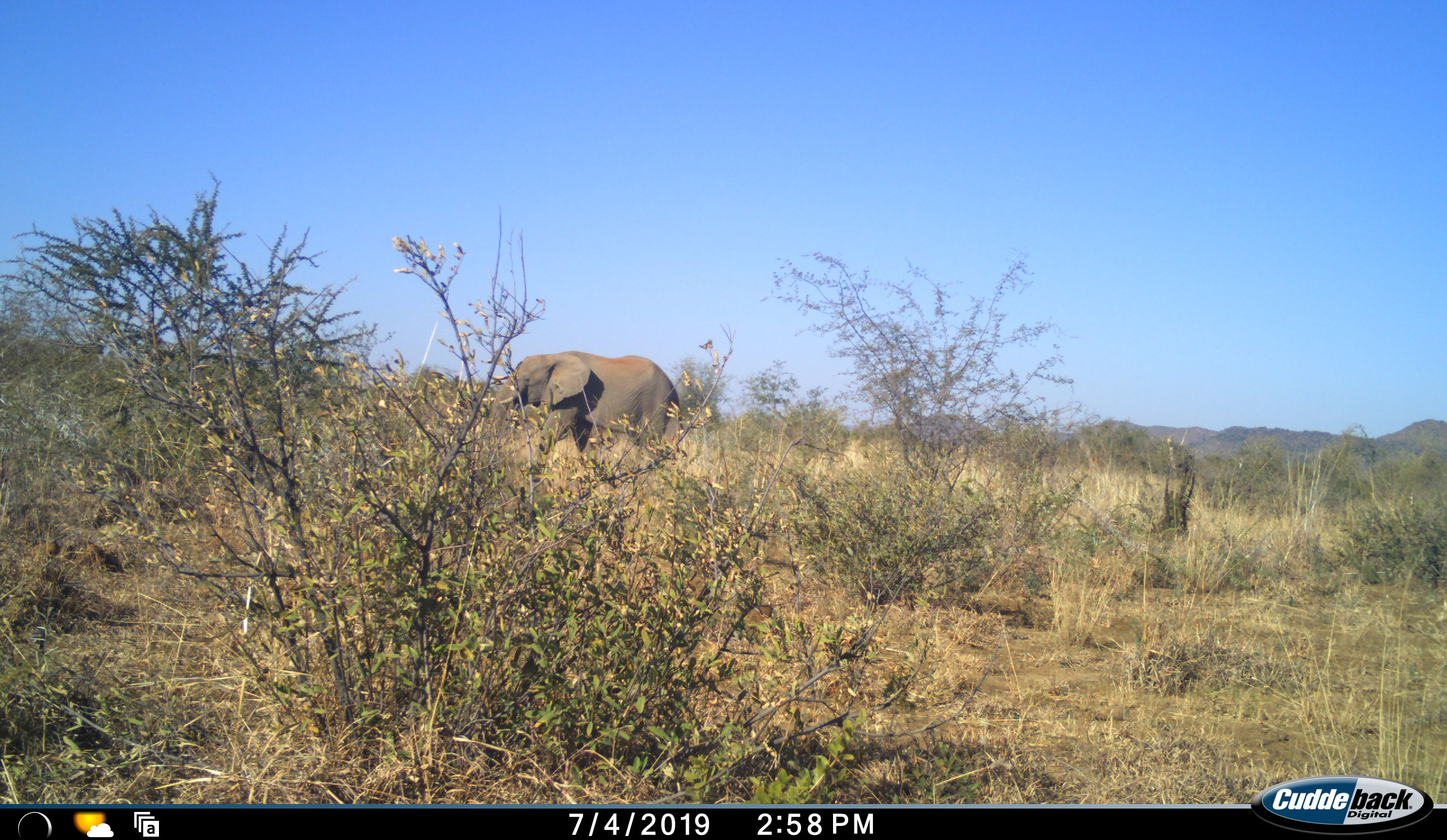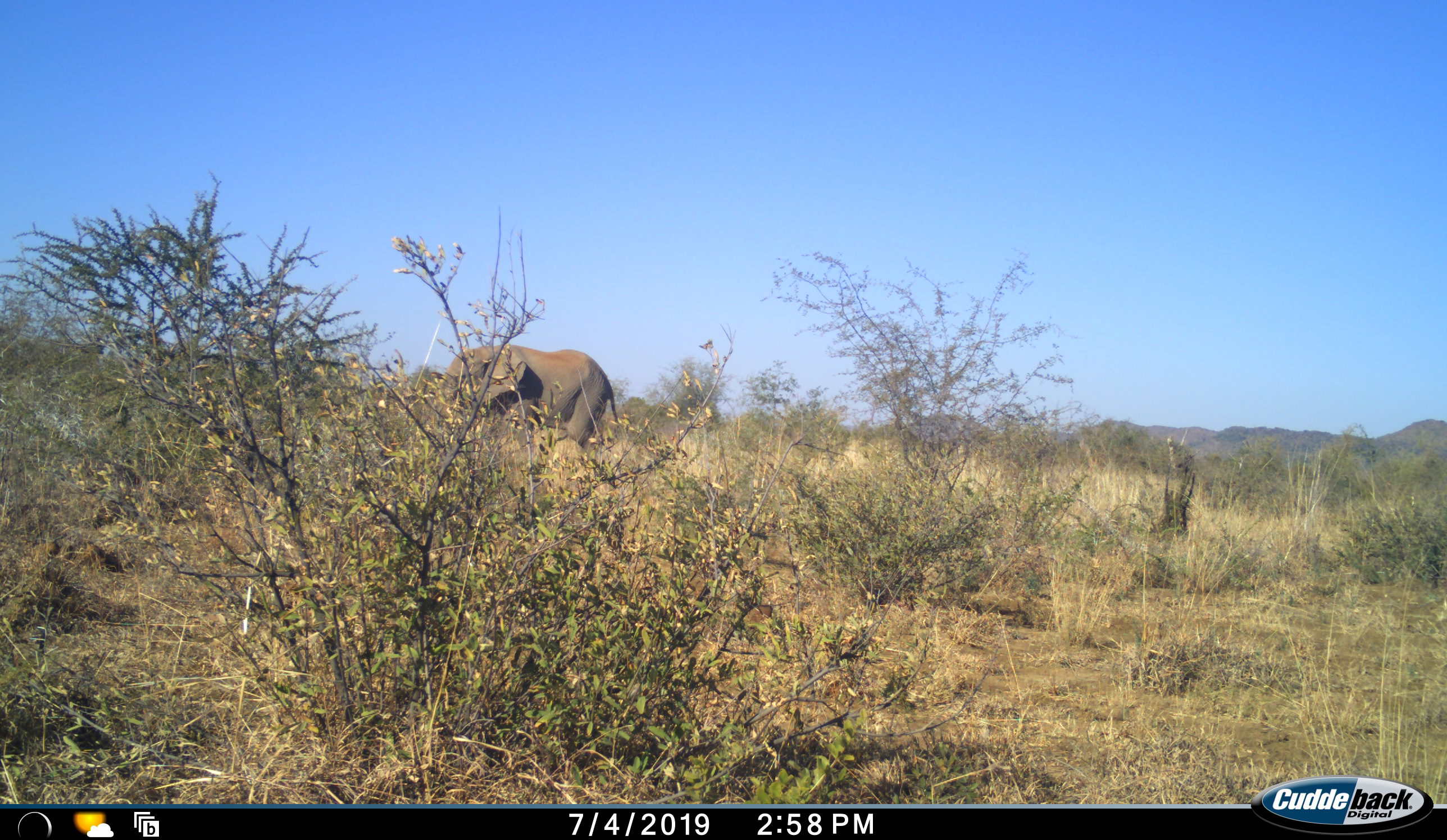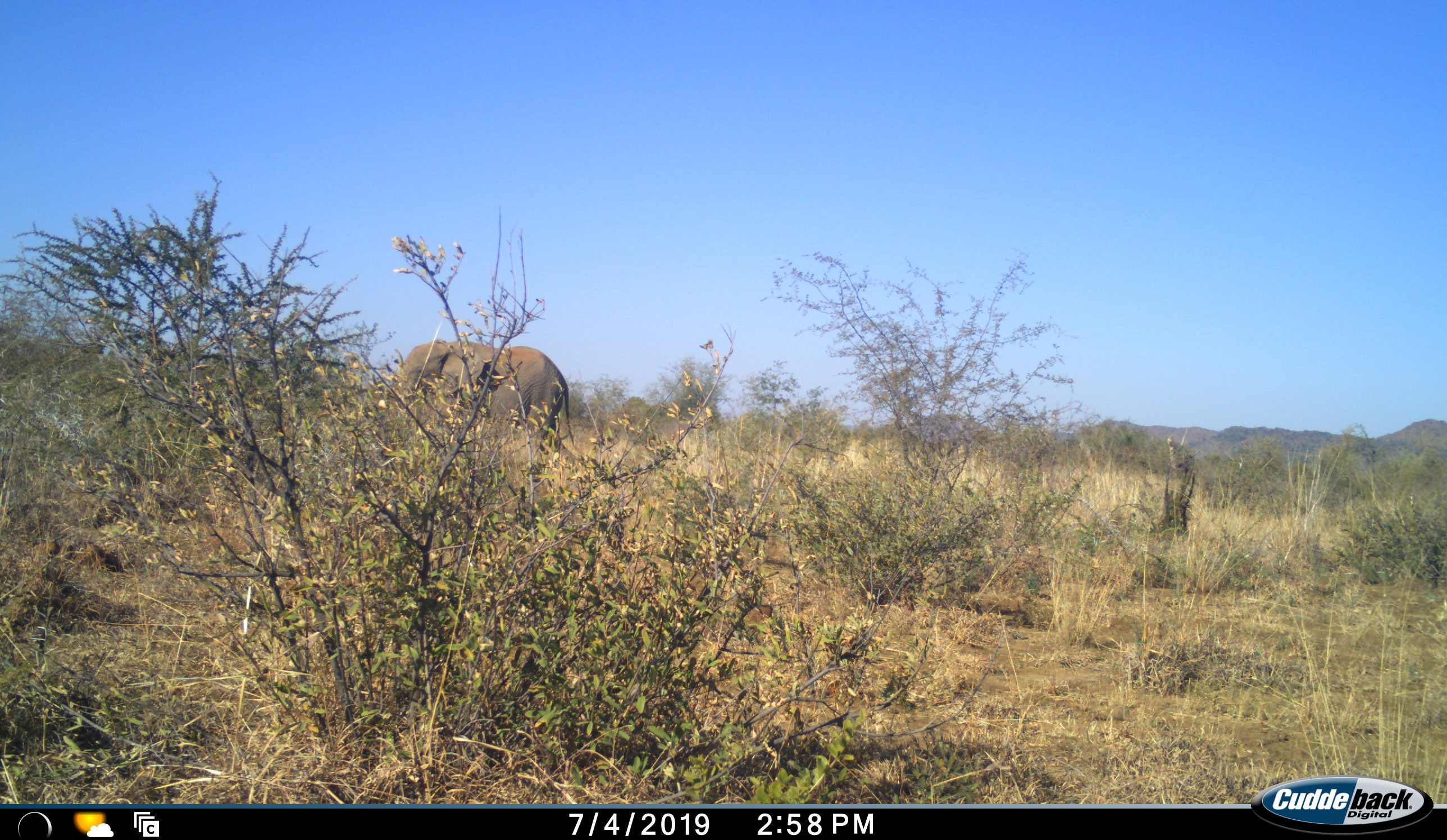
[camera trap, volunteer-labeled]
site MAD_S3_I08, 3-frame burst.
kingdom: Animalia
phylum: Chordata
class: Mammalia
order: Proboscidea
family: Elephantidae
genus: Loxodonta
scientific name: Loxodonta africana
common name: african bush elephant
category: elephant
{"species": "elephant (african bush elephant) (Loxodonta africana)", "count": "1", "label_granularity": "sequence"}